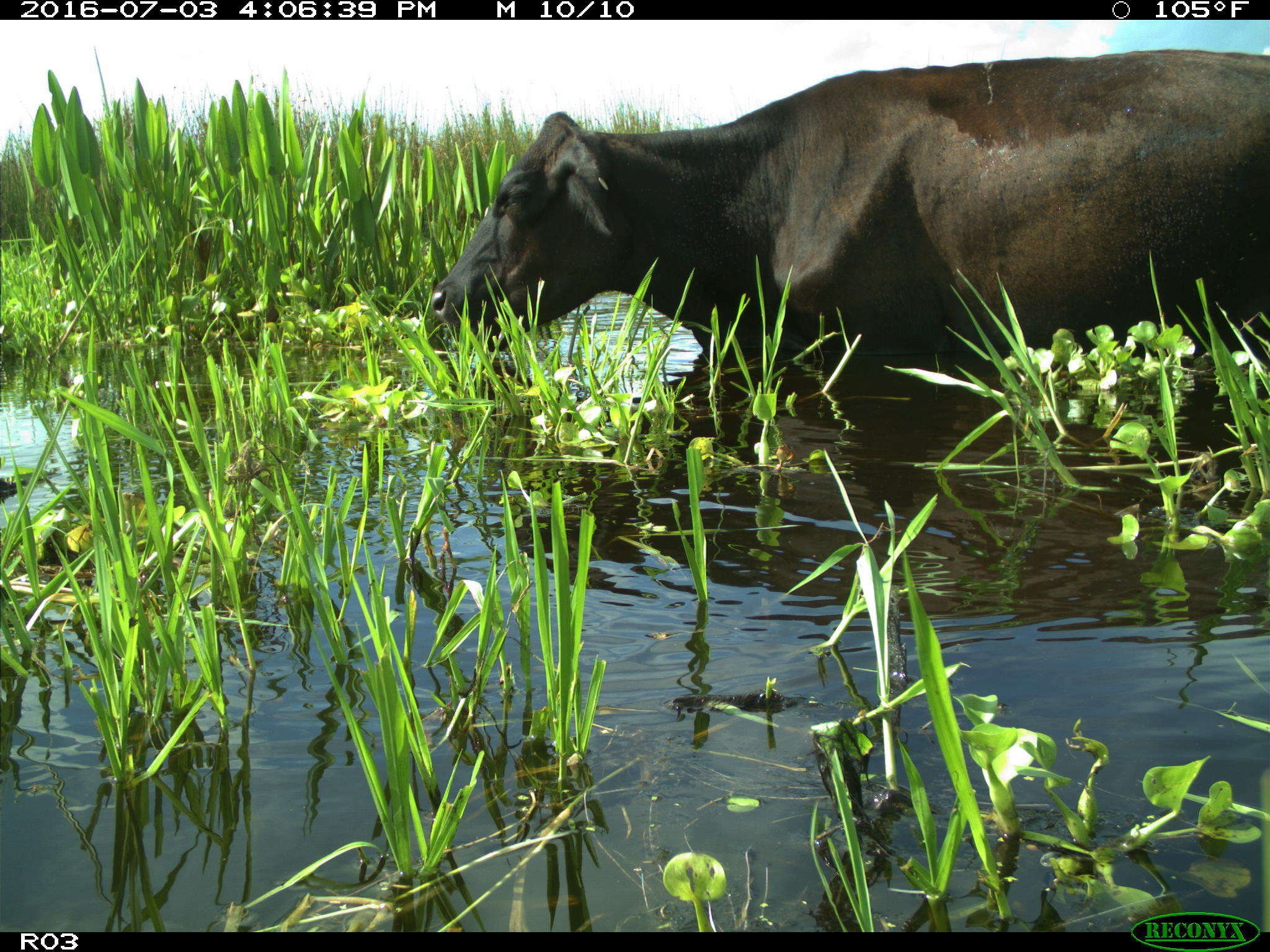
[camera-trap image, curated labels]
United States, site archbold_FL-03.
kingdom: Animalia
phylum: Chordata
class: Mammalia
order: Artiodactyla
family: Bovidae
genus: Bos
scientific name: Bos taurus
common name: domestic cow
Bos taurus (domestic cow).